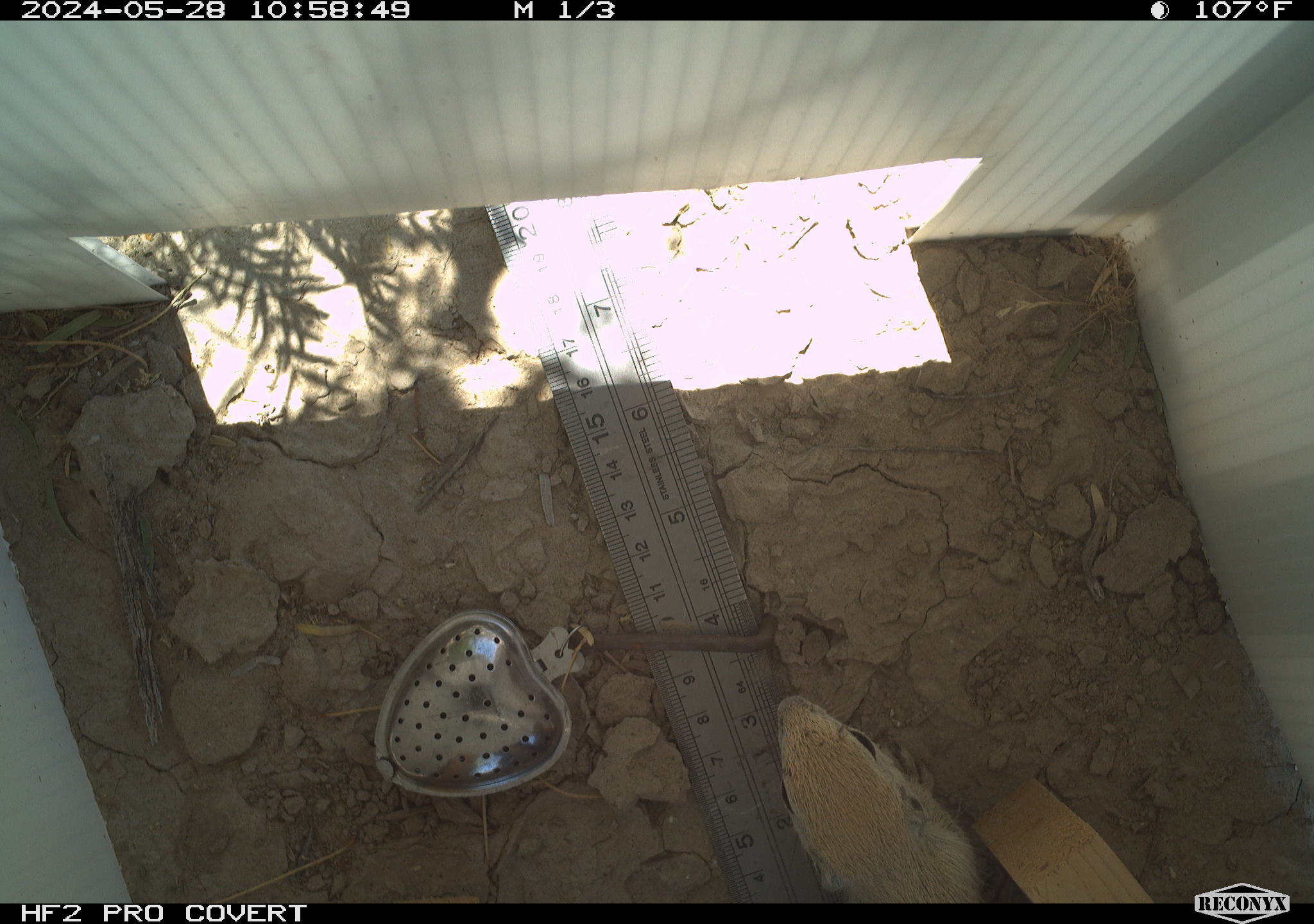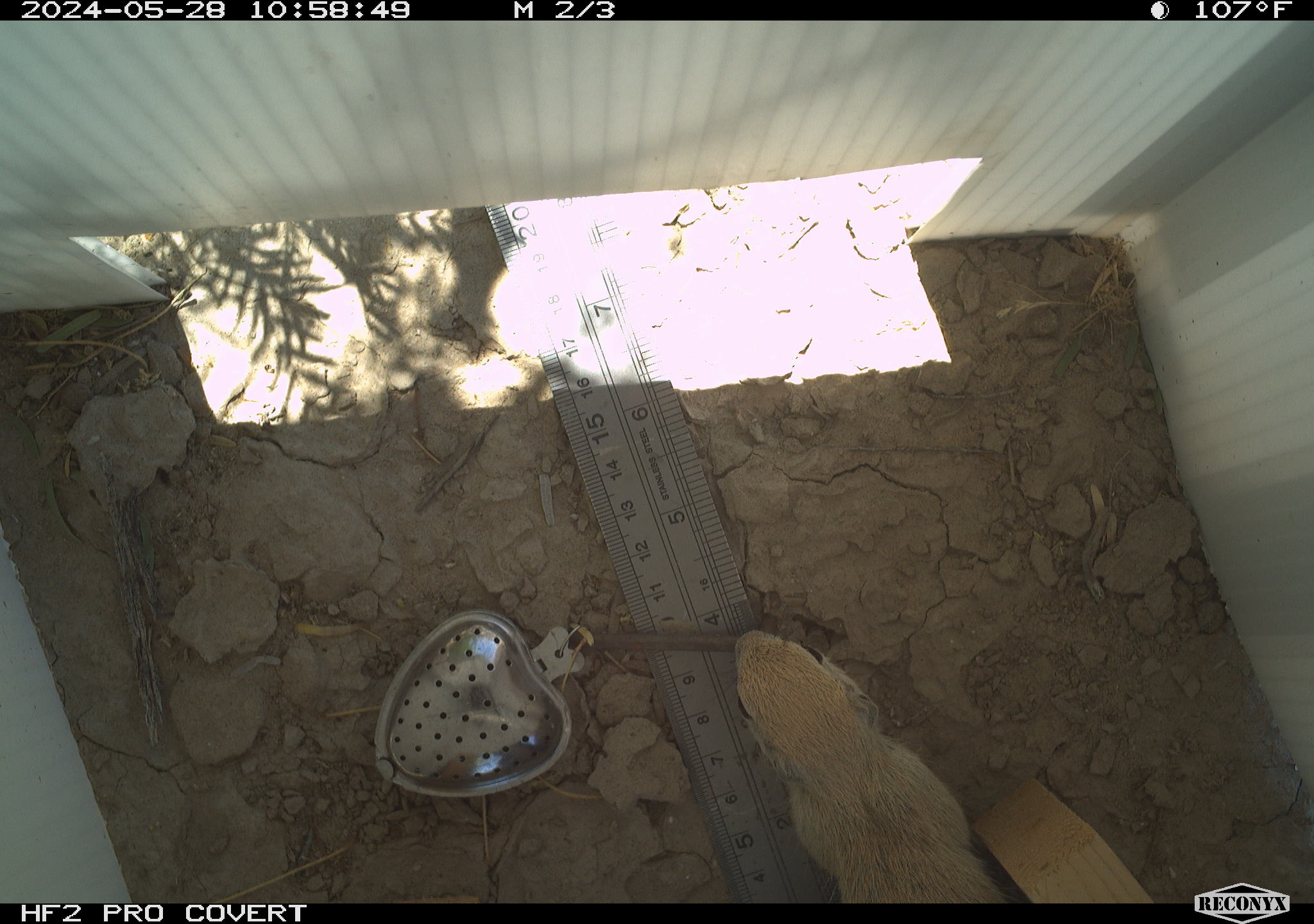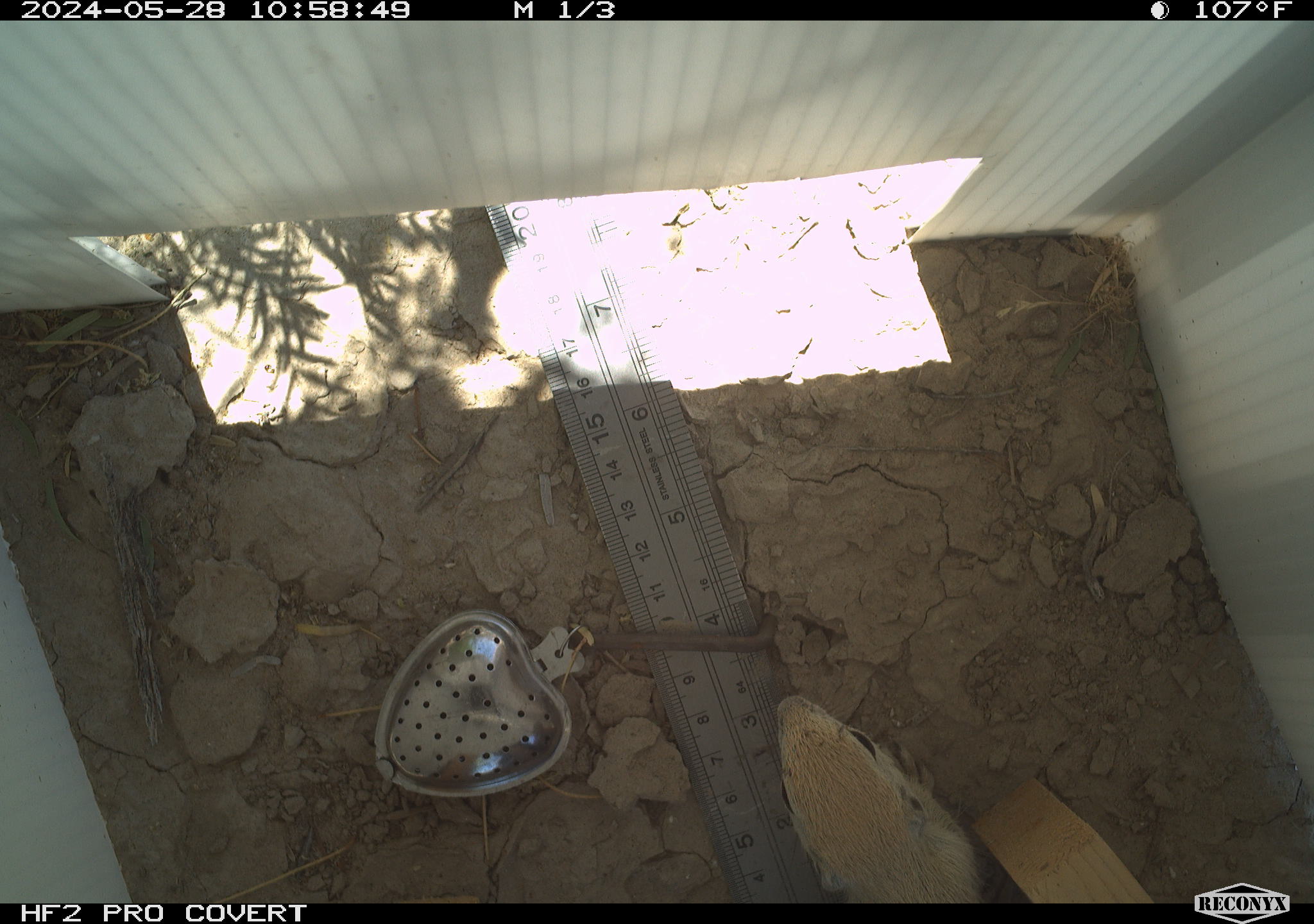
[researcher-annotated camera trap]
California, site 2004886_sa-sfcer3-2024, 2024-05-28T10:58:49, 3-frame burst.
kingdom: Animalia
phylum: Chordata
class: Mammalia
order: Rodentia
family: Sciuridae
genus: Xerospermophilus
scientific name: Xerospermophilus tereticaudus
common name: round-tailed ground squirrel